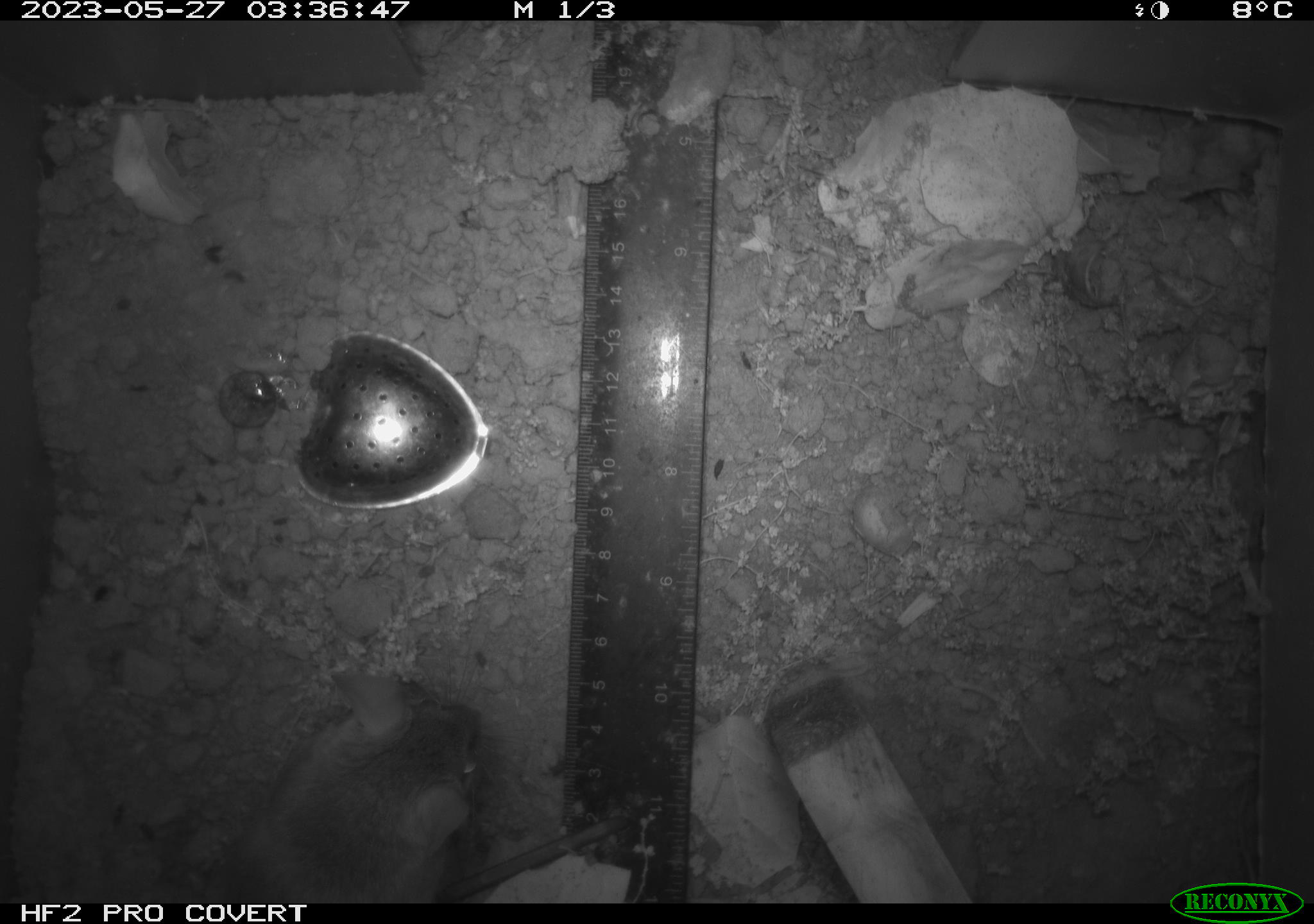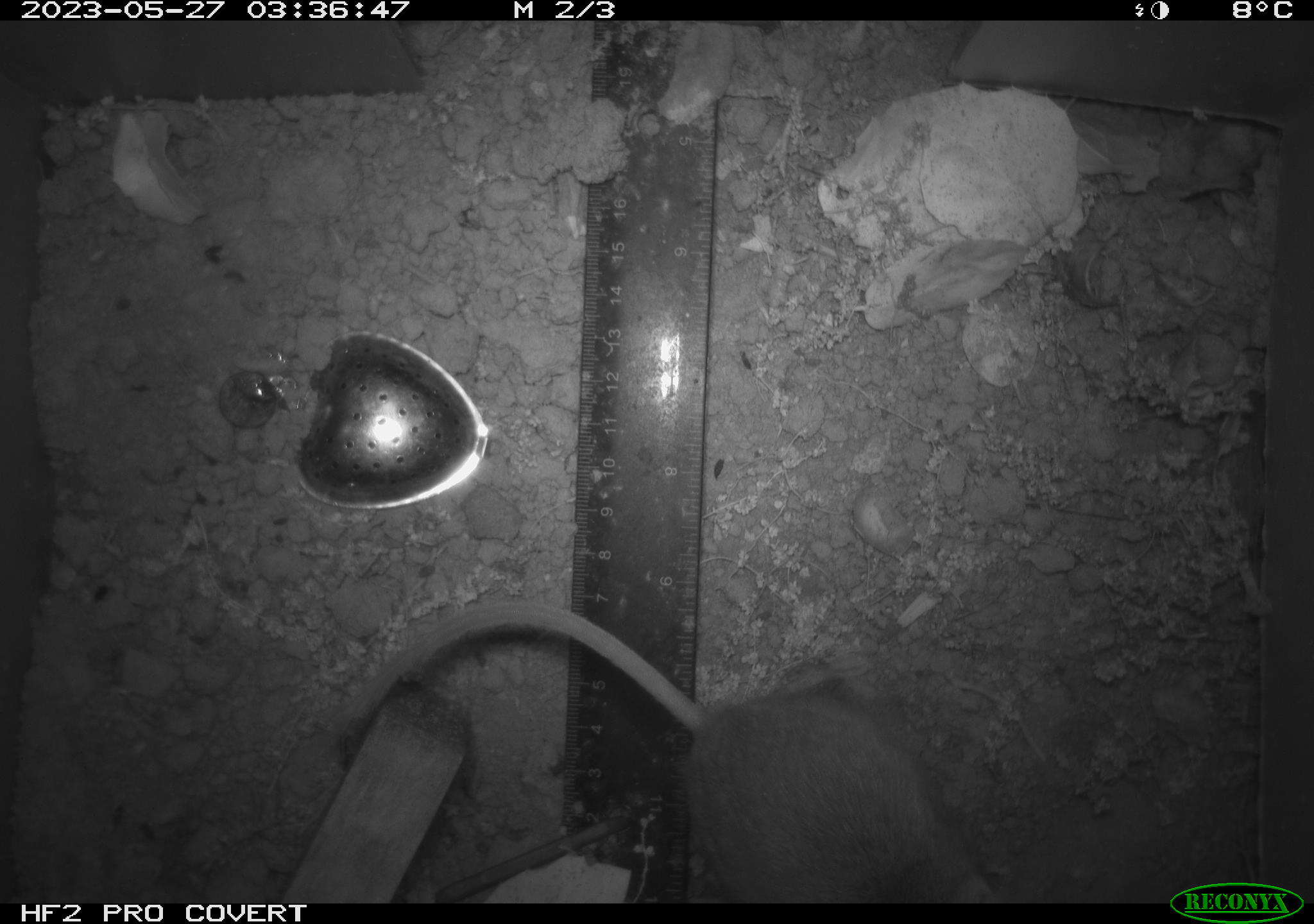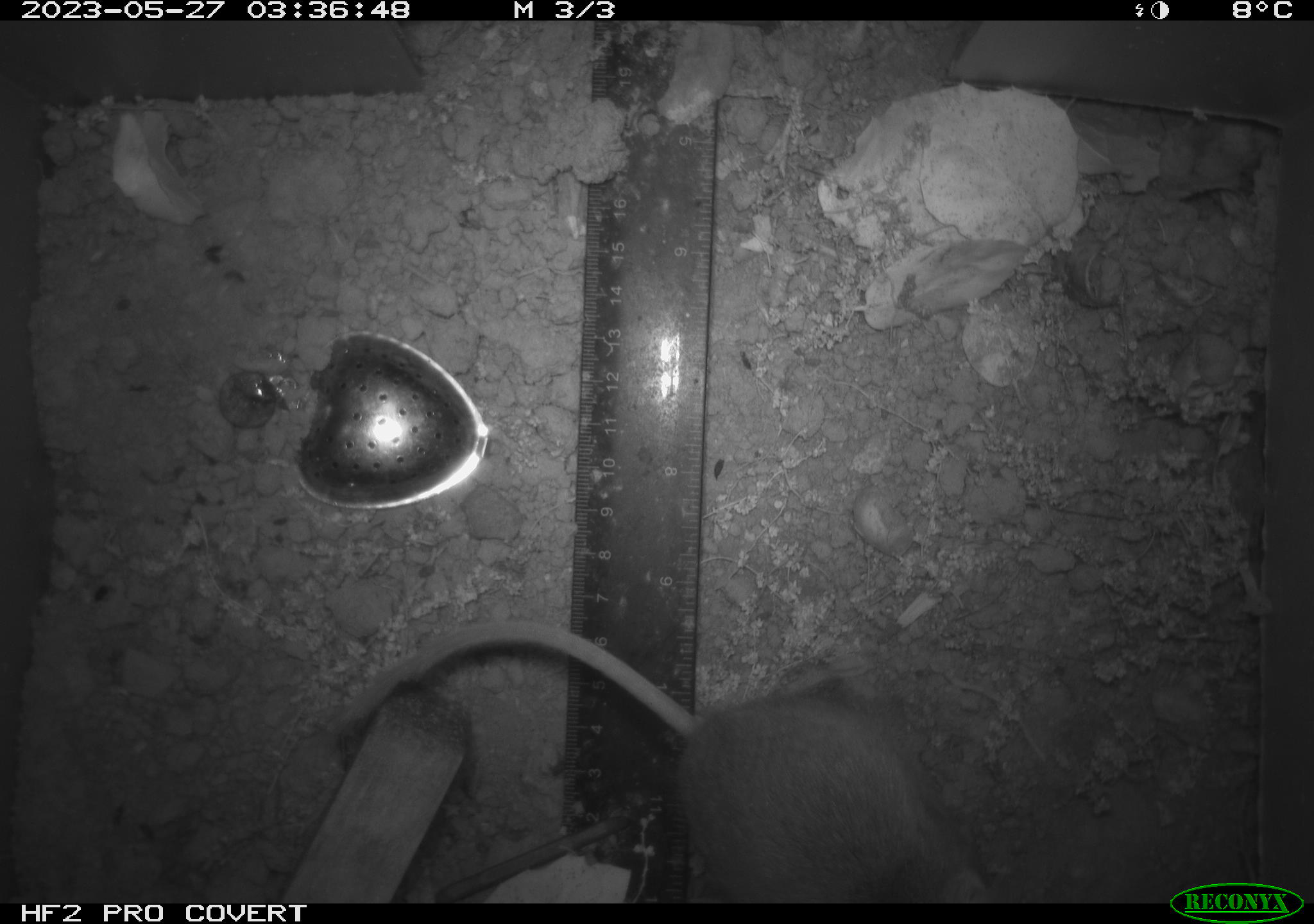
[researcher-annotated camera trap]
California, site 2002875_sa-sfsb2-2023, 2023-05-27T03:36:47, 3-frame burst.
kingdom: Animalia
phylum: Chordata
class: Mammalia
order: Rodentia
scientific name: Rodentia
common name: mouse species